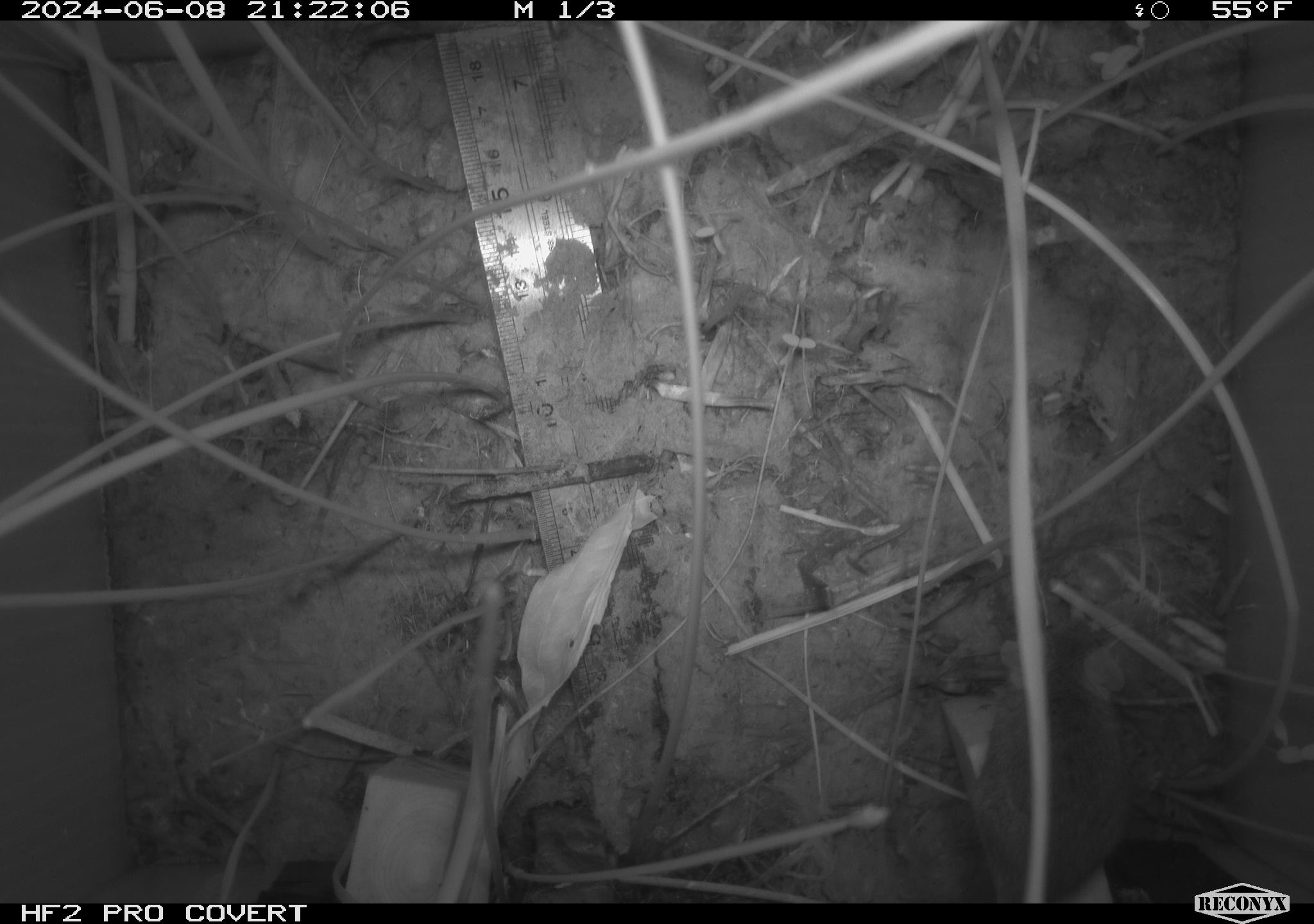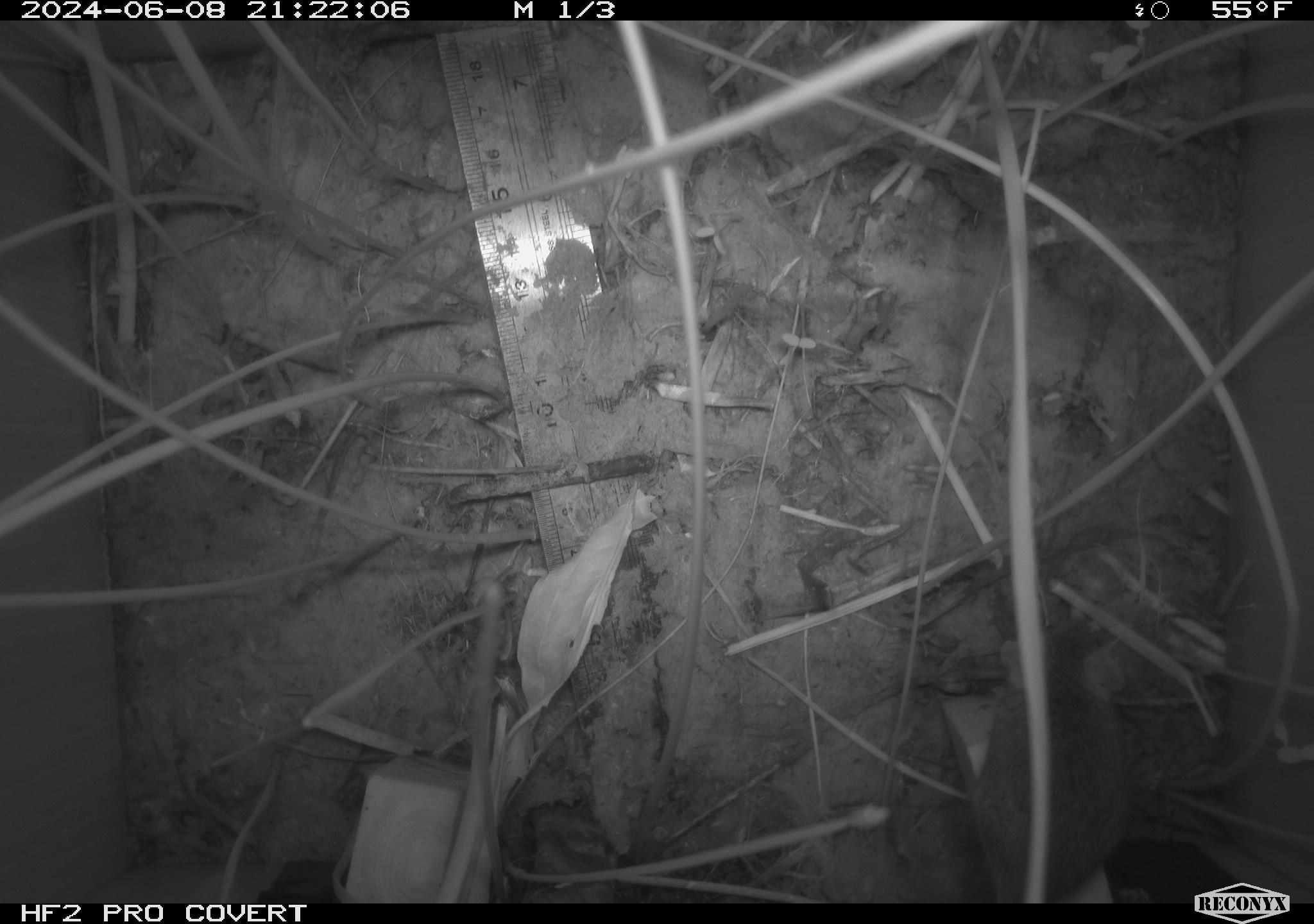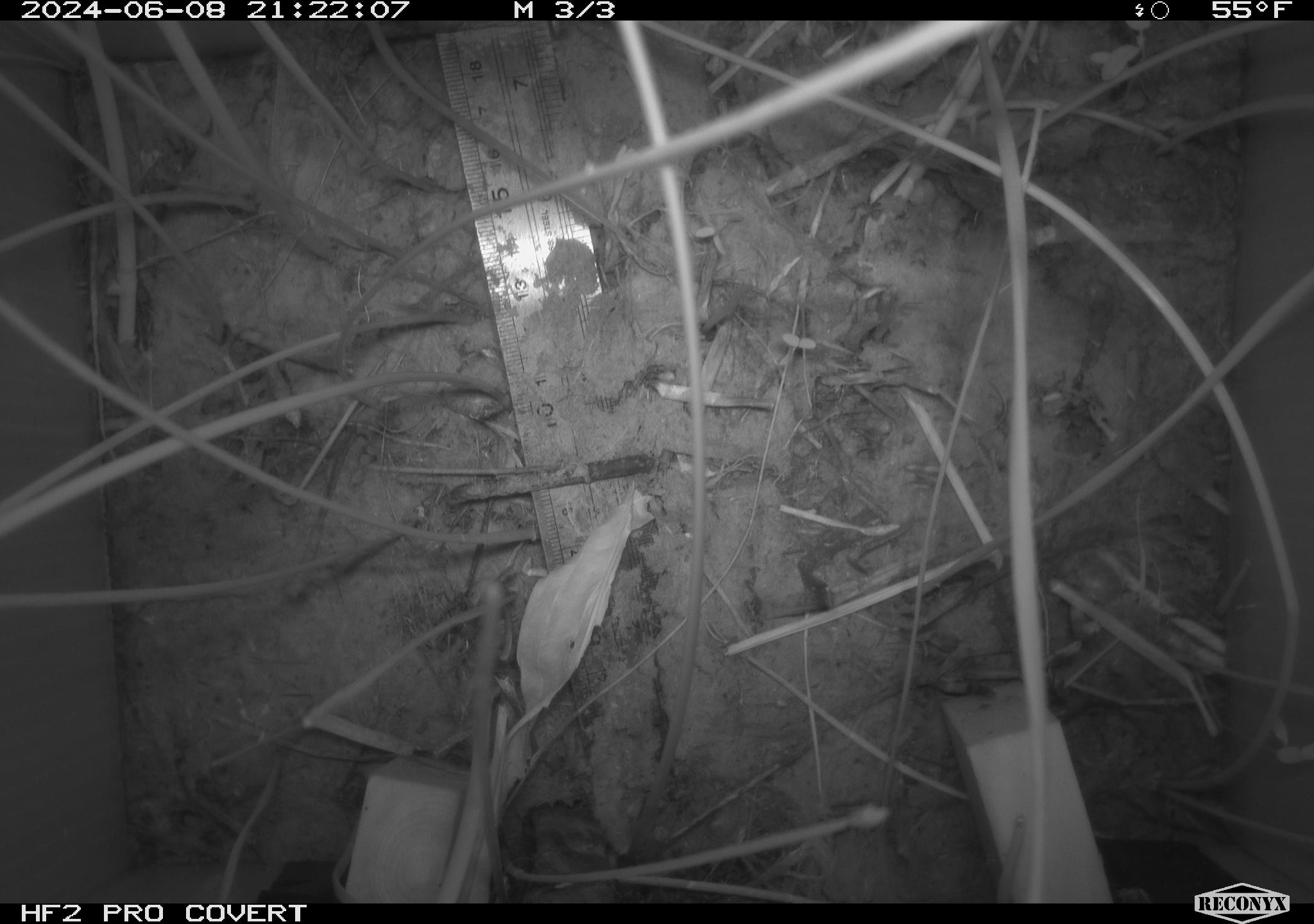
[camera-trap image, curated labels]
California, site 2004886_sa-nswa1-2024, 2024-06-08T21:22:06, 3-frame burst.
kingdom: Animalia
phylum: Chordata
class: Mammalia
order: Rodentia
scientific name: Rodentia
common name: rodent